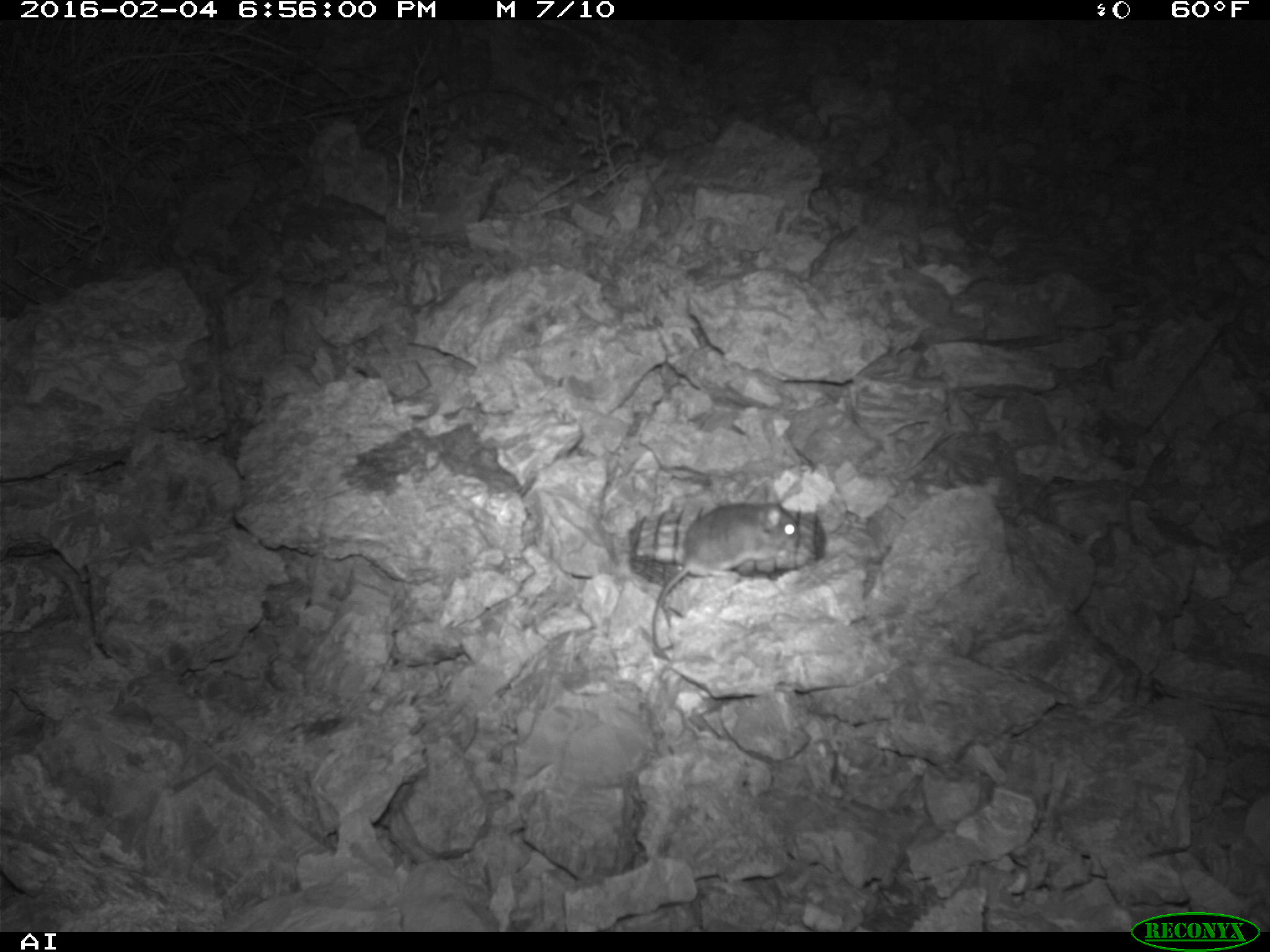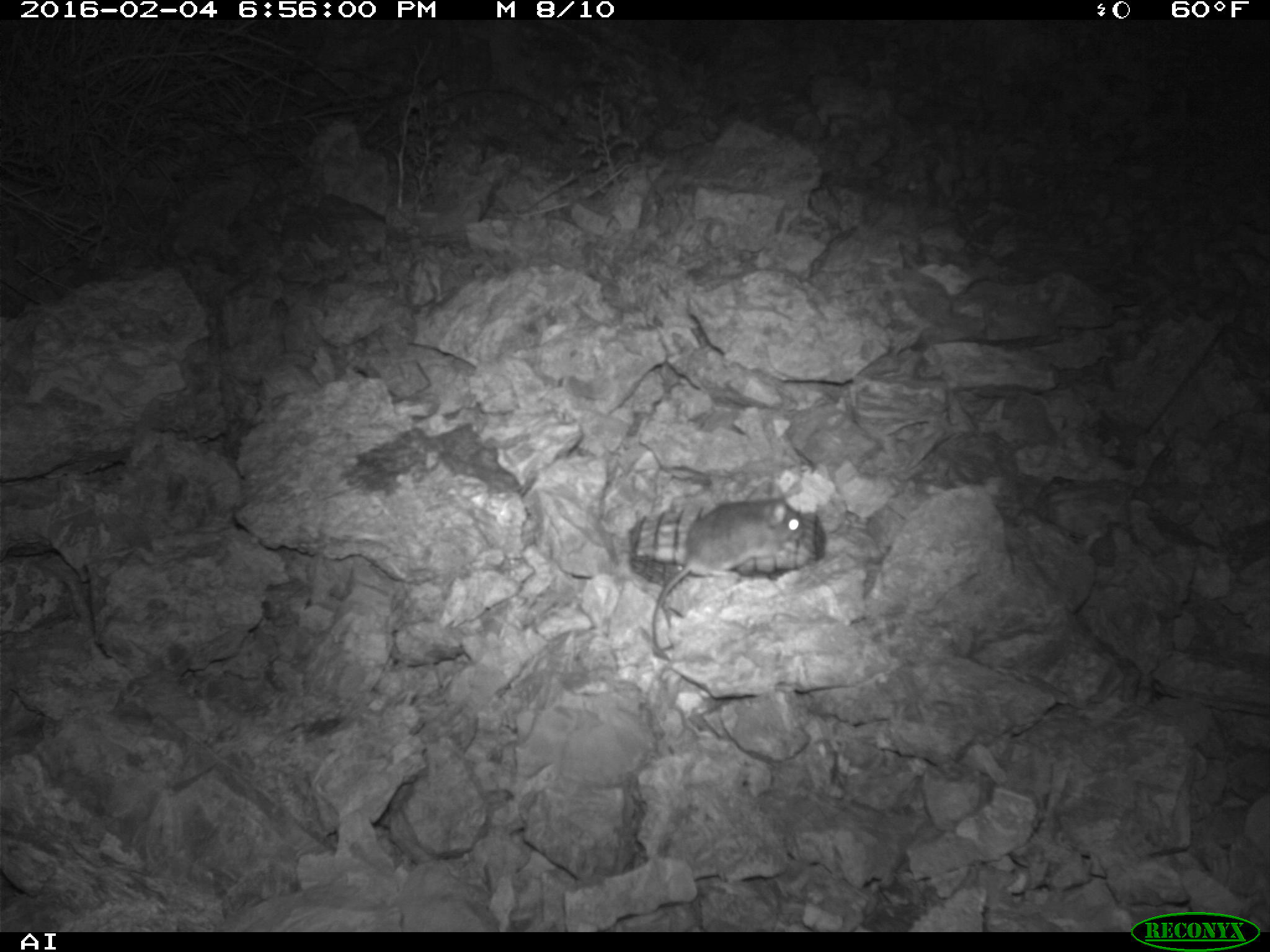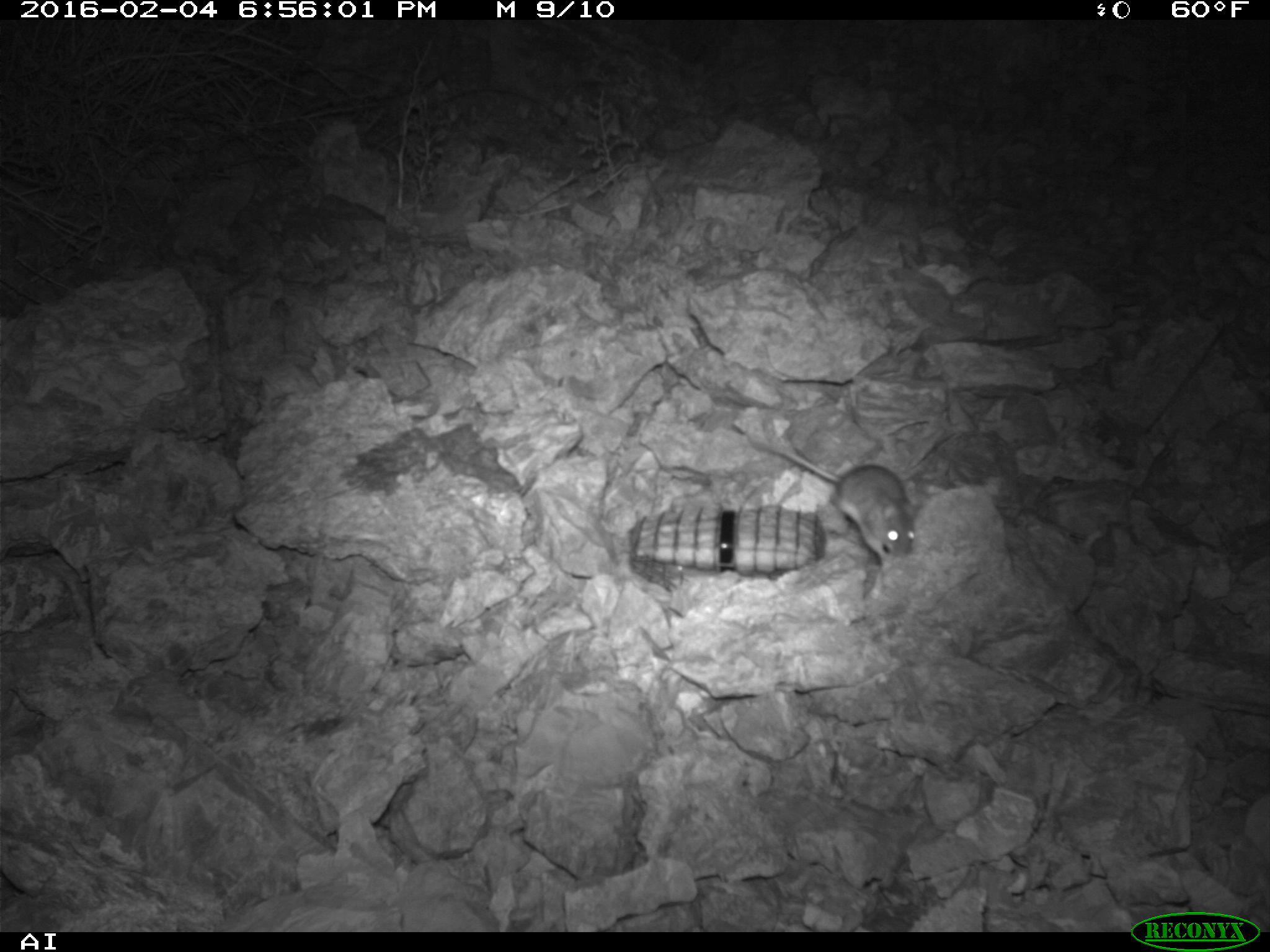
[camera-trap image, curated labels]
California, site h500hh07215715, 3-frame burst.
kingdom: Animalia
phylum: Chordata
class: Mammalia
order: Rodentia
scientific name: Rodentia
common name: rodent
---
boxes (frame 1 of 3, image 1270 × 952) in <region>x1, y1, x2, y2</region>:
rodent: <region>651, 491, 799, 658</region>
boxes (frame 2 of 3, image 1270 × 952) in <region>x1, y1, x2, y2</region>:
rodent: <region>644, 494, 806, 658</region>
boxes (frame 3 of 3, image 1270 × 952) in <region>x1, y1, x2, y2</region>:
rodent: <region>752, 439, 915, 573</region>